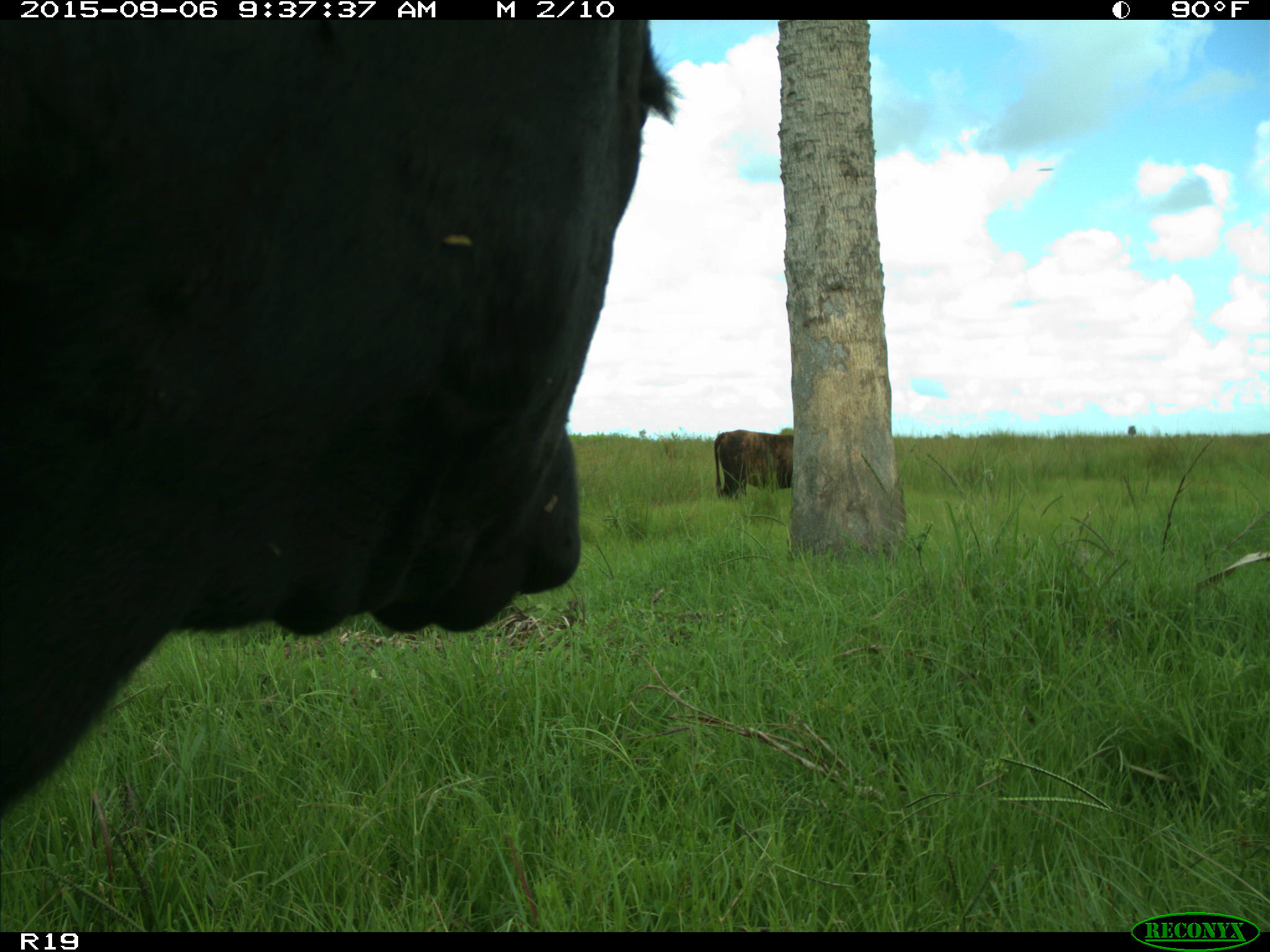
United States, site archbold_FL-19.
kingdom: Animalia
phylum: Chordata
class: Mammalia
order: Artiodactyla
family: Bovidae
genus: Bos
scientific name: Bos taurus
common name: domestic cow